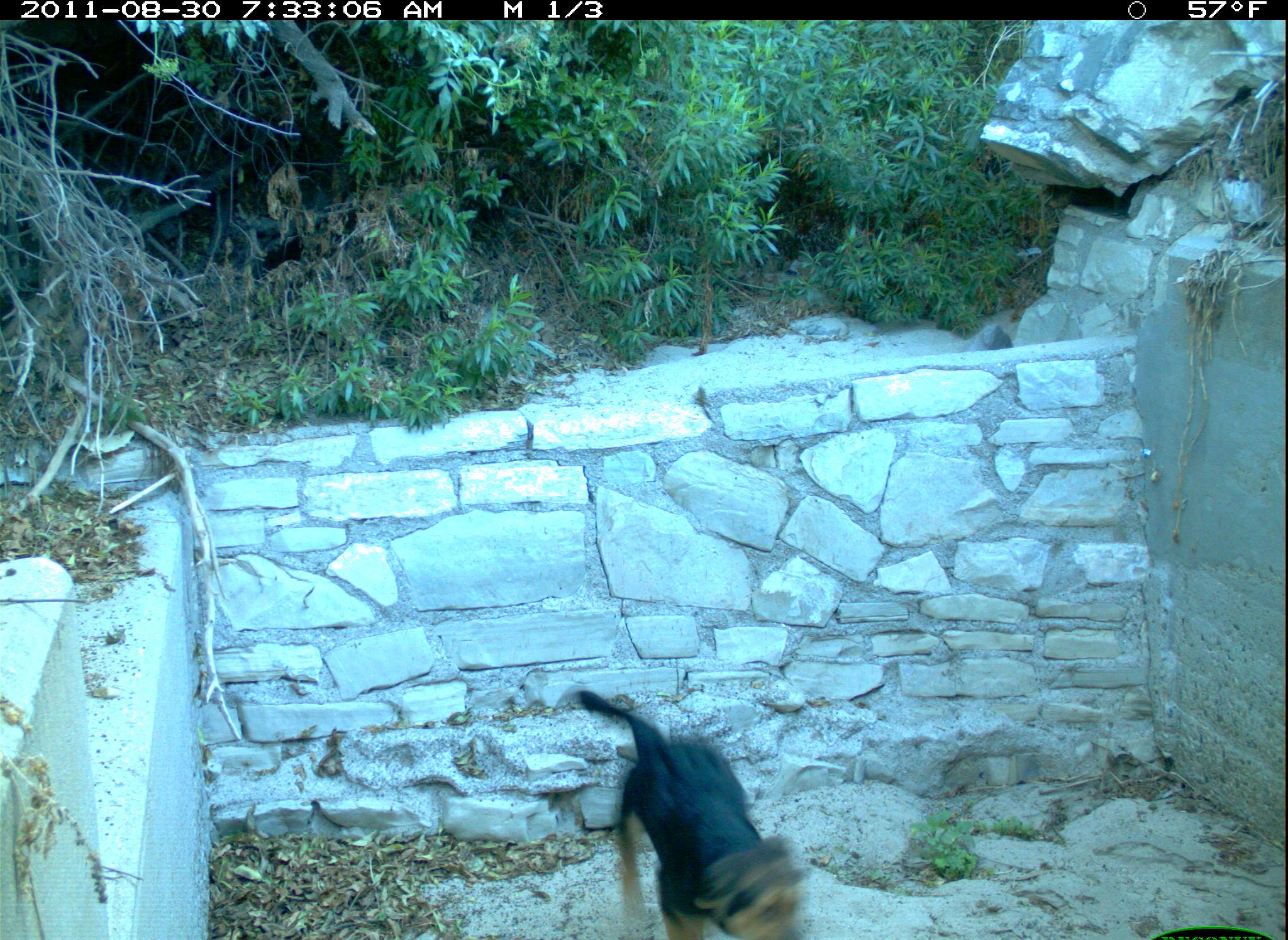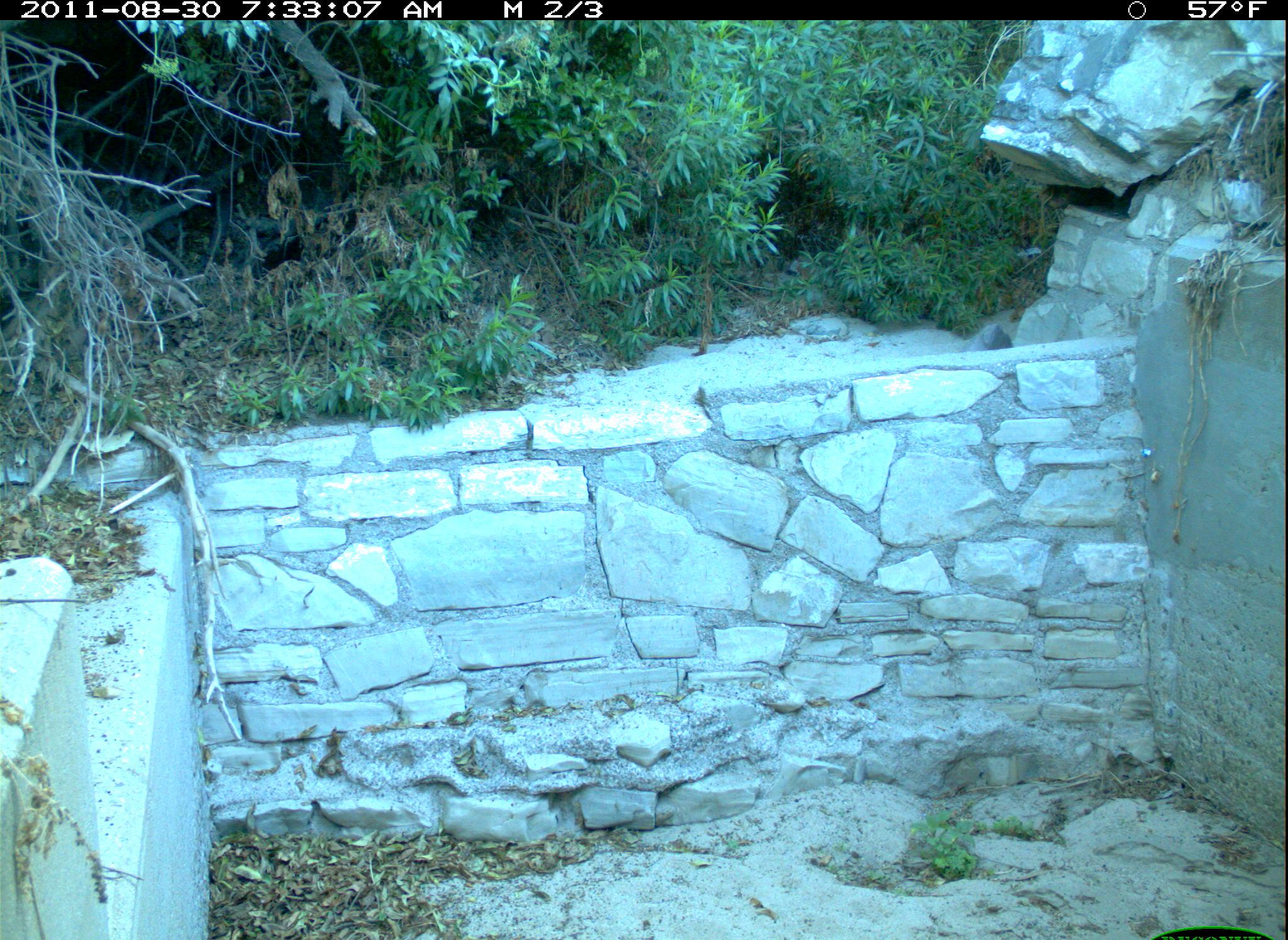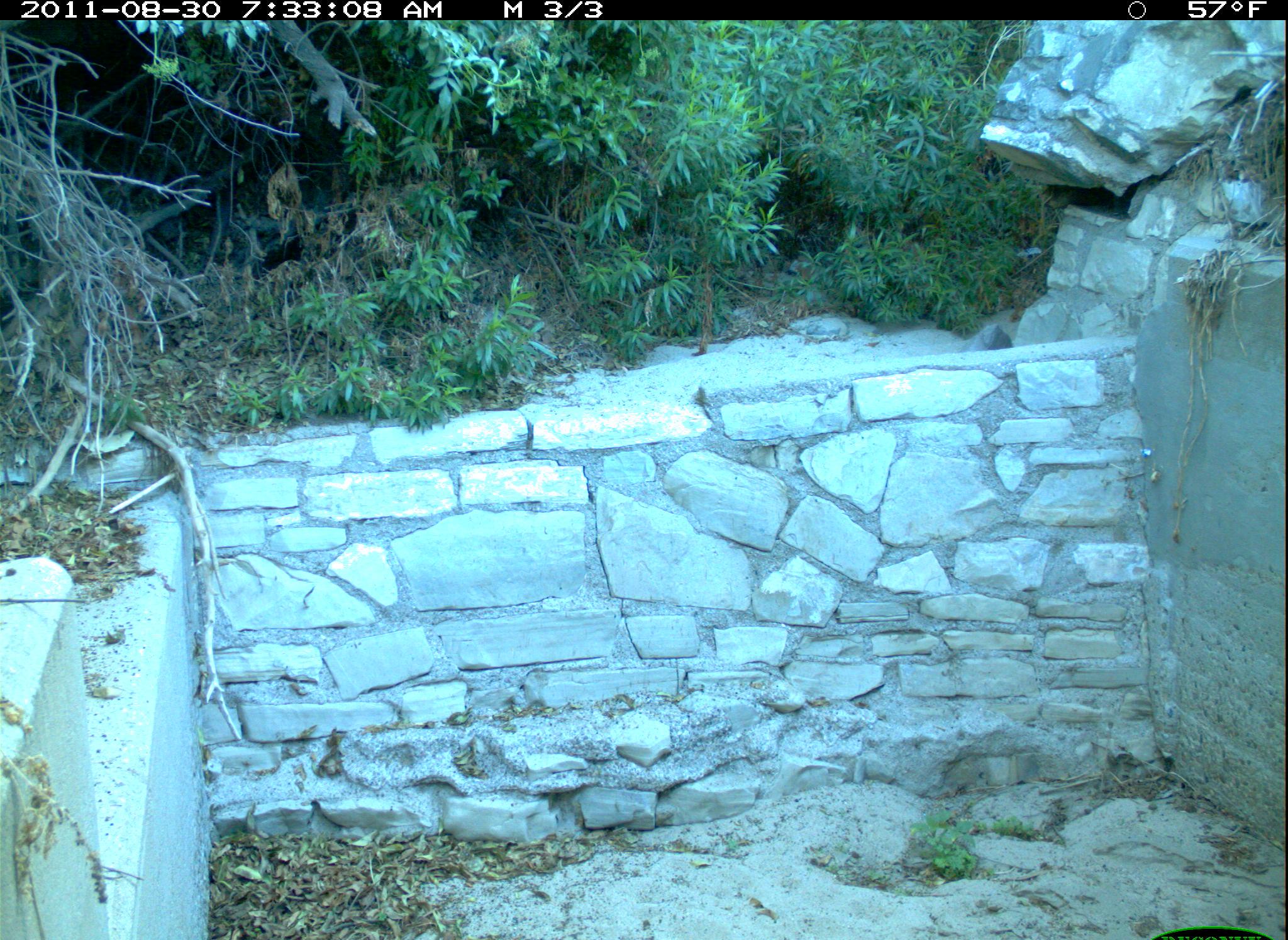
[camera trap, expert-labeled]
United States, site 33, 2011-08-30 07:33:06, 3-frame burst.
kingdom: Animalia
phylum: Chordata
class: Mammalia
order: Carnivora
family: Canidae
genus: Canis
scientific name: Canis familiaris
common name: domestic dog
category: dog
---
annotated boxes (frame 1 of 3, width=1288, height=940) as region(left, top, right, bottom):
dog: region(576, 688, 810, 936)